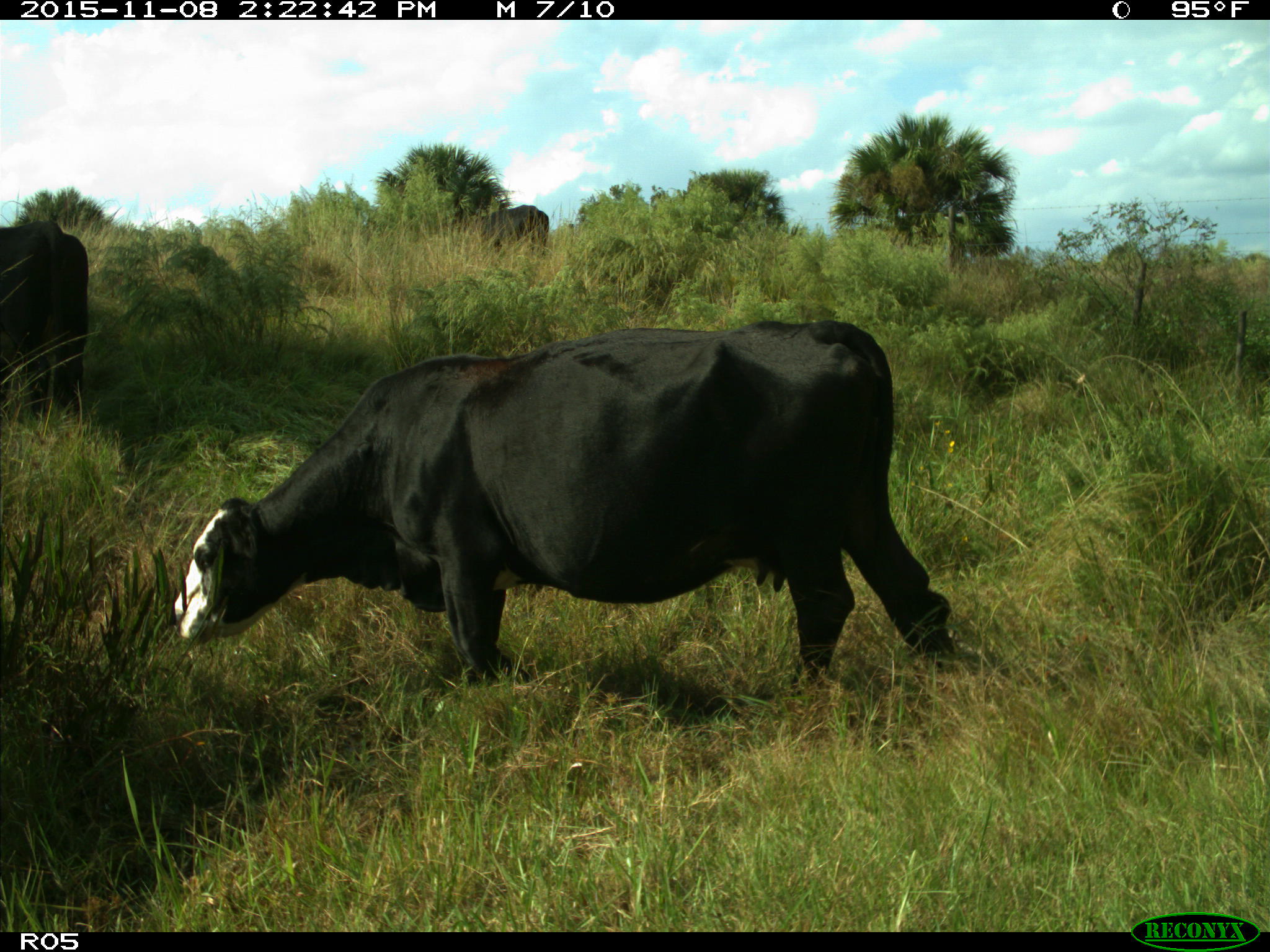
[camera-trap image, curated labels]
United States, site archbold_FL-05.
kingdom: Animalia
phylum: Chordata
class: Mammalia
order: Artiodactyla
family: Bovidae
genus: Bos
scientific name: Bos taurus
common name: domestic cow